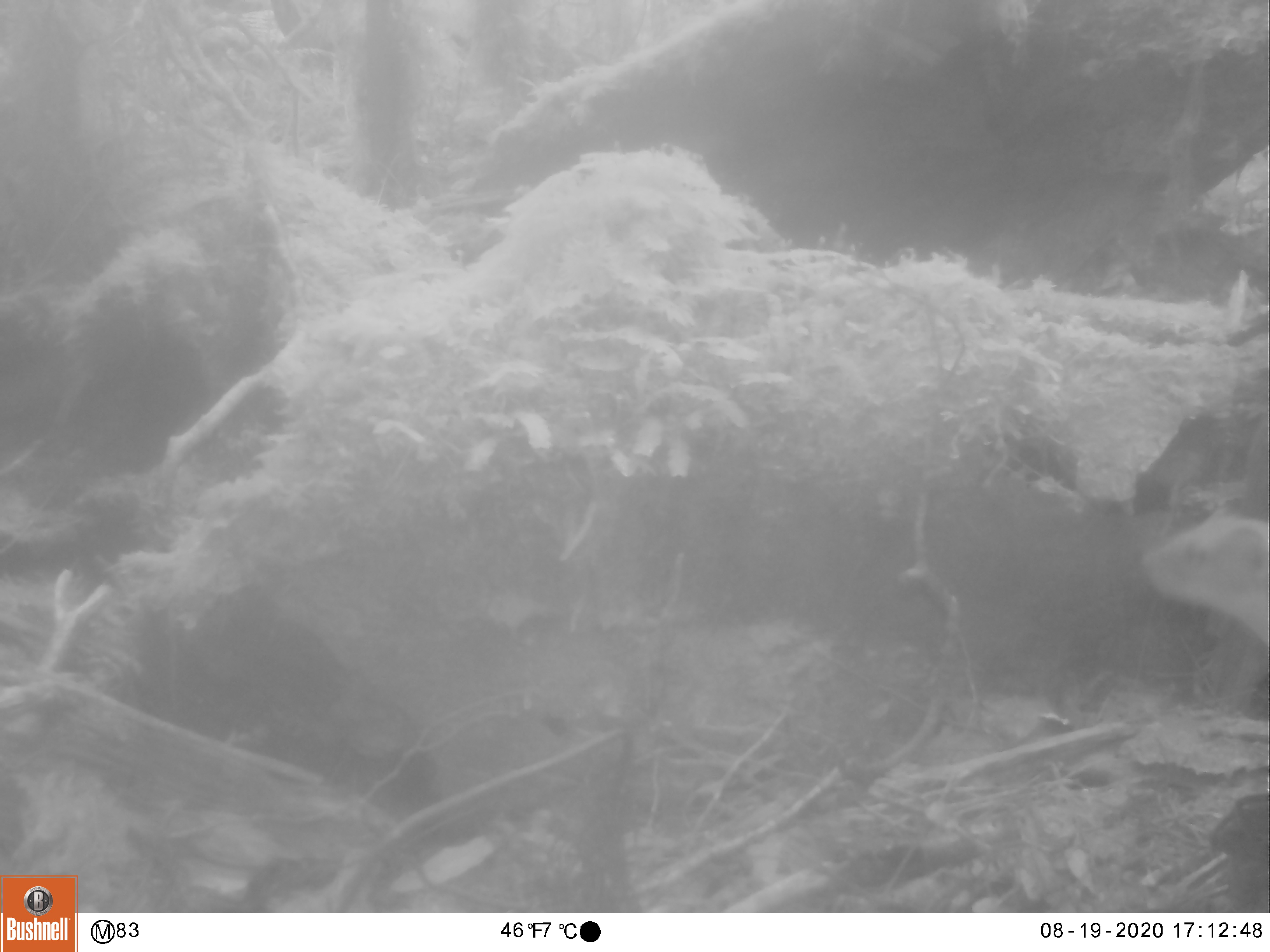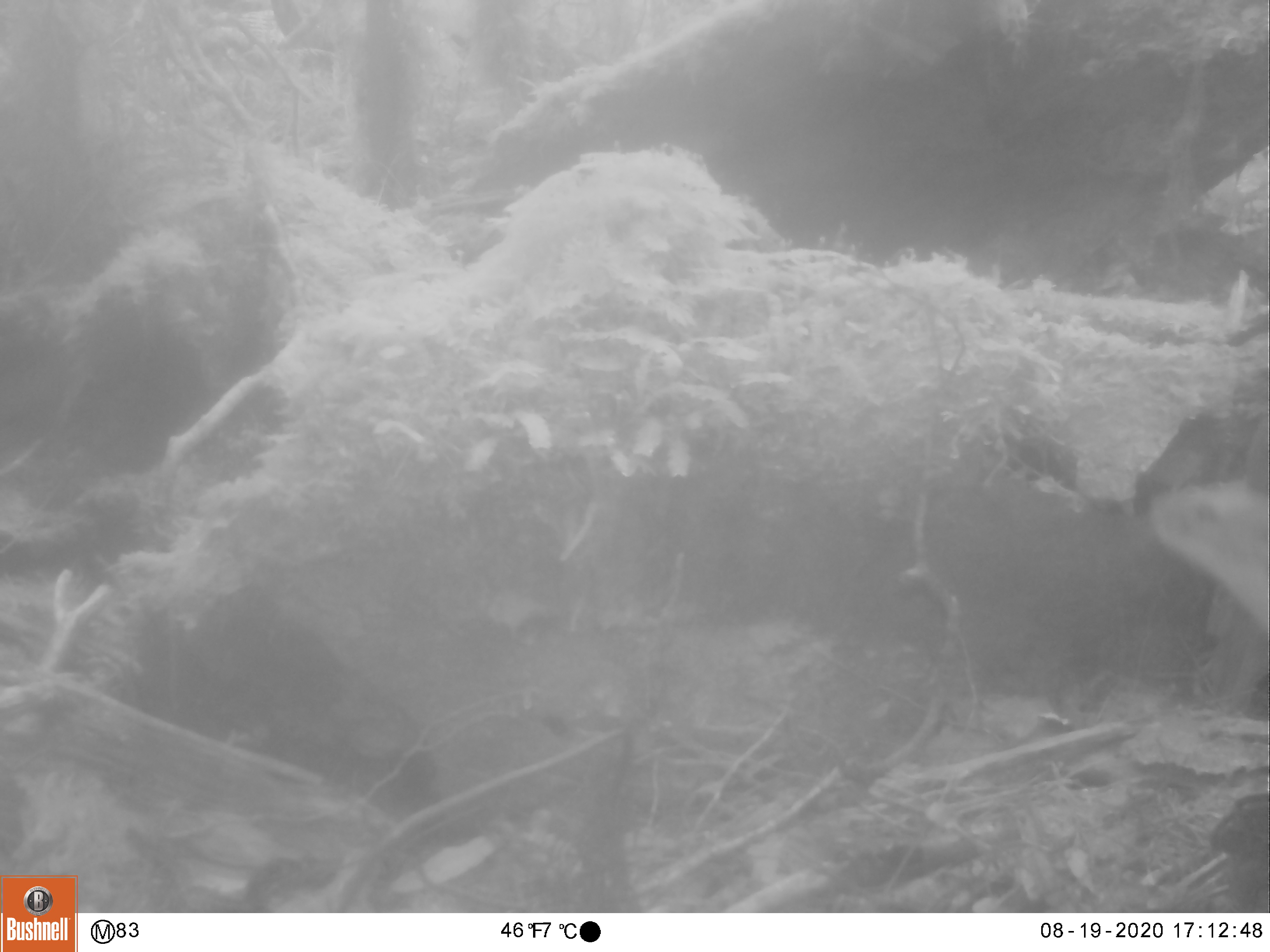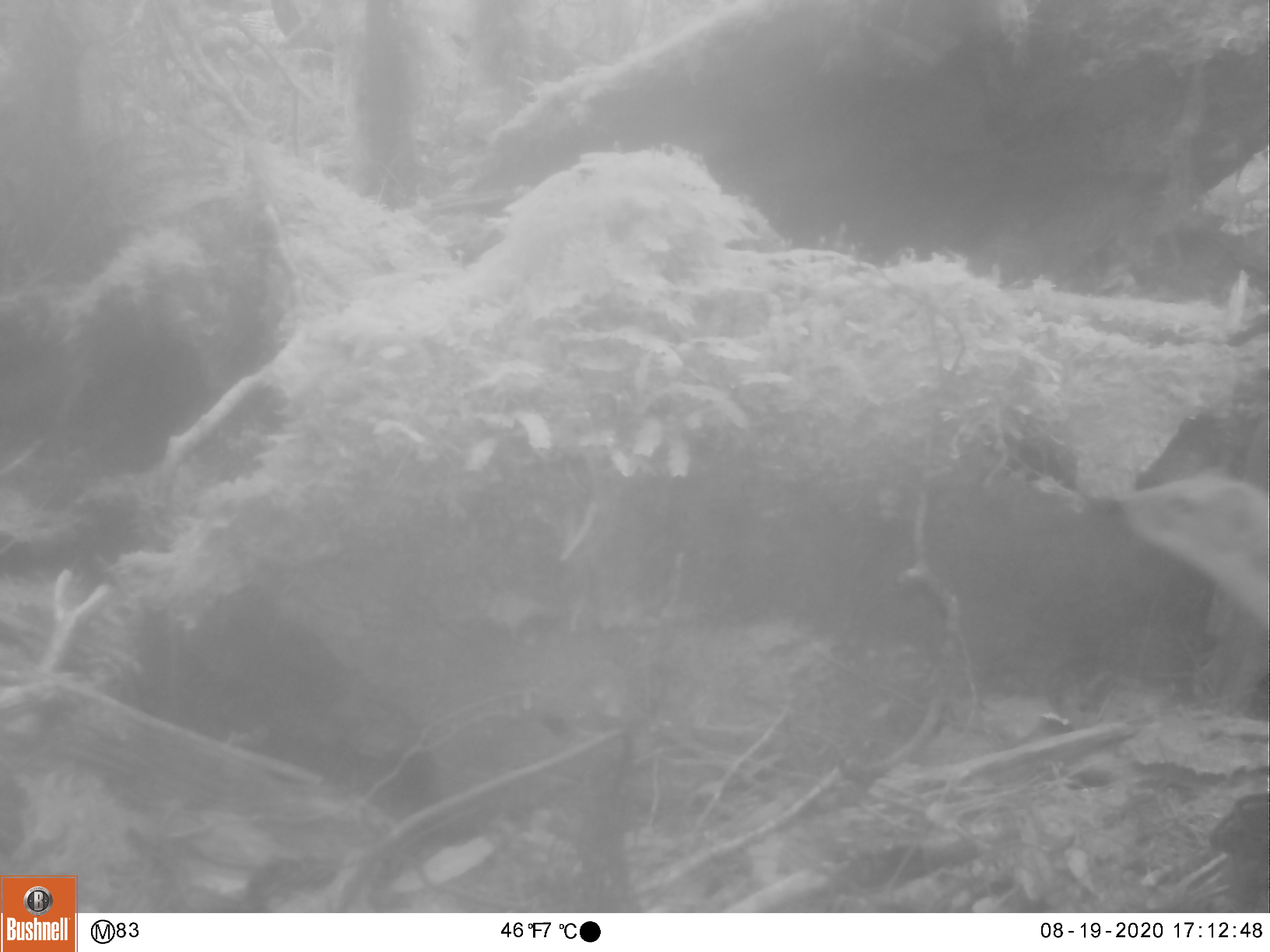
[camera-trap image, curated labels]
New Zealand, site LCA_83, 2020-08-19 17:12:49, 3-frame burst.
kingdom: Animalia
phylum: Chordata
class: Mammalia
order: Carnivora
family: Mustelidae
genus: Mustela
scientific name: Mustela erminea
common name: stoat